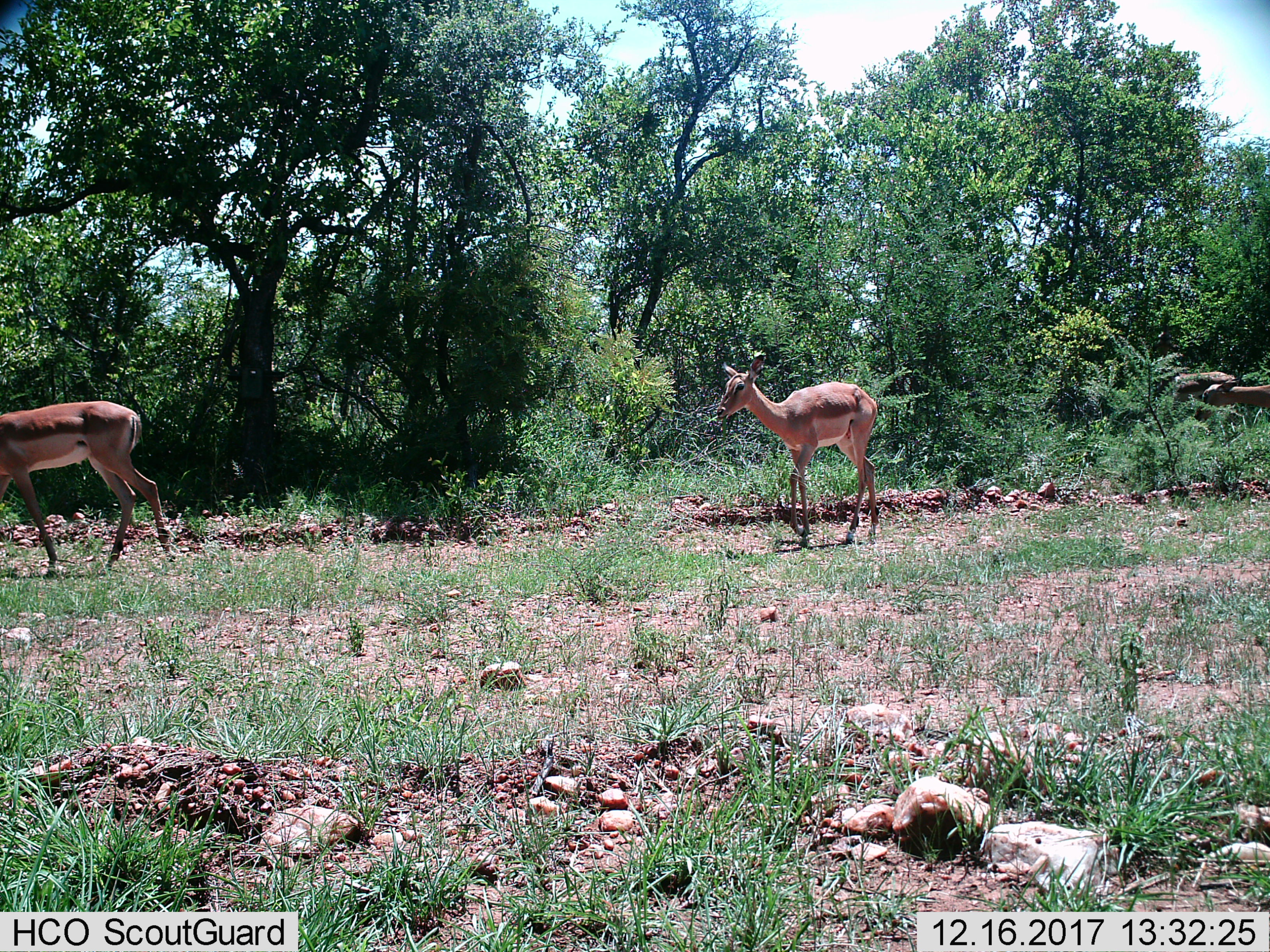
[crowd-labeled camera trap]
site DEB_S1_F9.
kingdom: Animalia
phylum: Chordata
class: Mammalia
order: Artiodactyla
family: Bovidae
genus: Aepyceros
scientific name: Aepyceros melampus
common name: impala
Impala (Aepyceros melampus), count 2. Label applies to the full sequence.